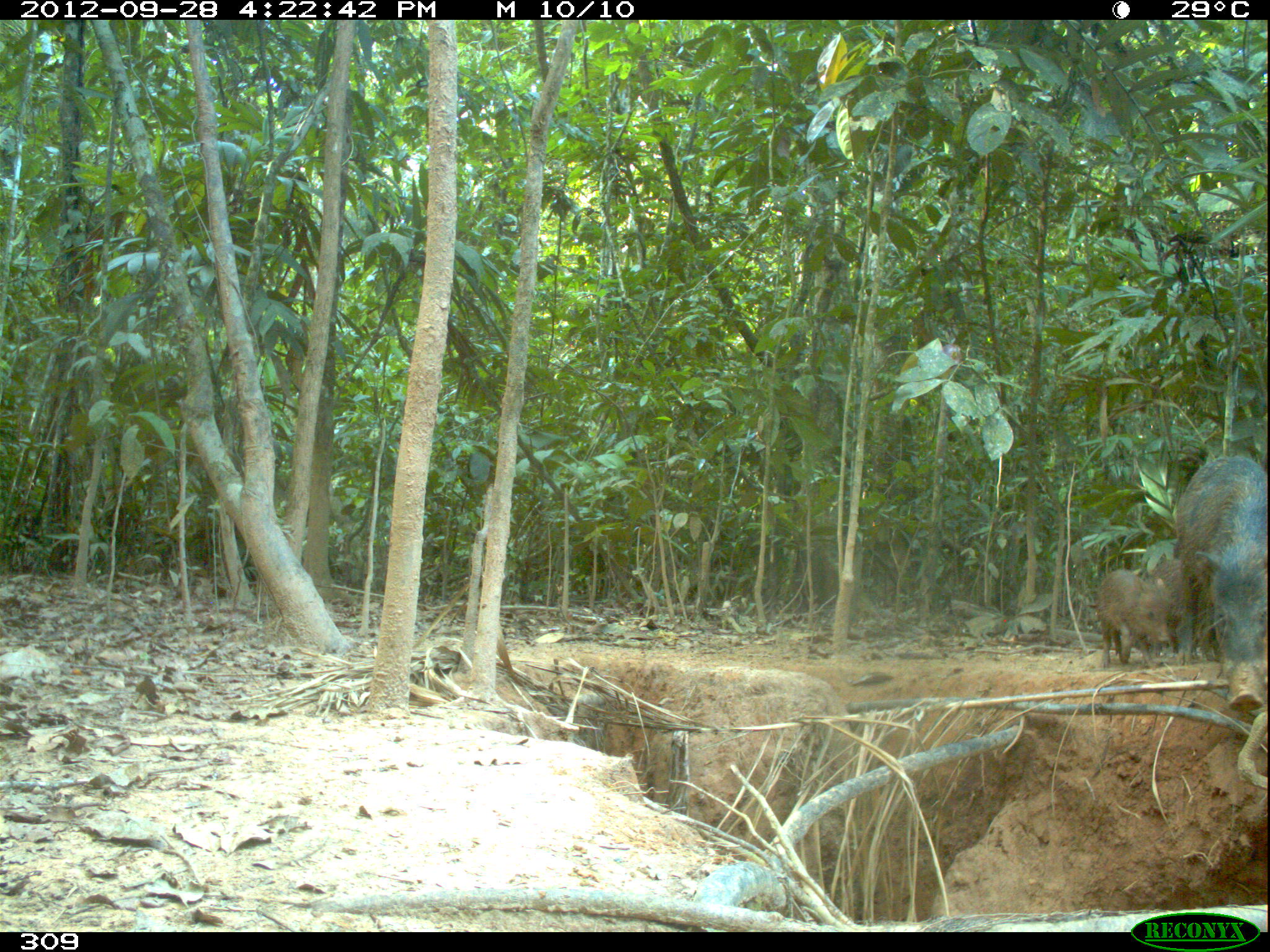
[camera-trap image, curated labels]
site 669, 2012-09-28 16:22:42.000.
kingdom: Animalia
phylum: Chordata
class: Mammalia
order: Artiodactyla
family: Tayassuidae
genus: Tayassu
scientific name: Tayassu pecari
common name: white-lipped peccary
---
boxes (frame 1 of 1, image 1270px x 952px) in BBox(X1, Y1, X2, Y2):
tayassu pecari: BBox(1175, 456, 1267, 710); BBox(1096, 569, 1171, 669); BBox(1146, 560, 1200, 658)